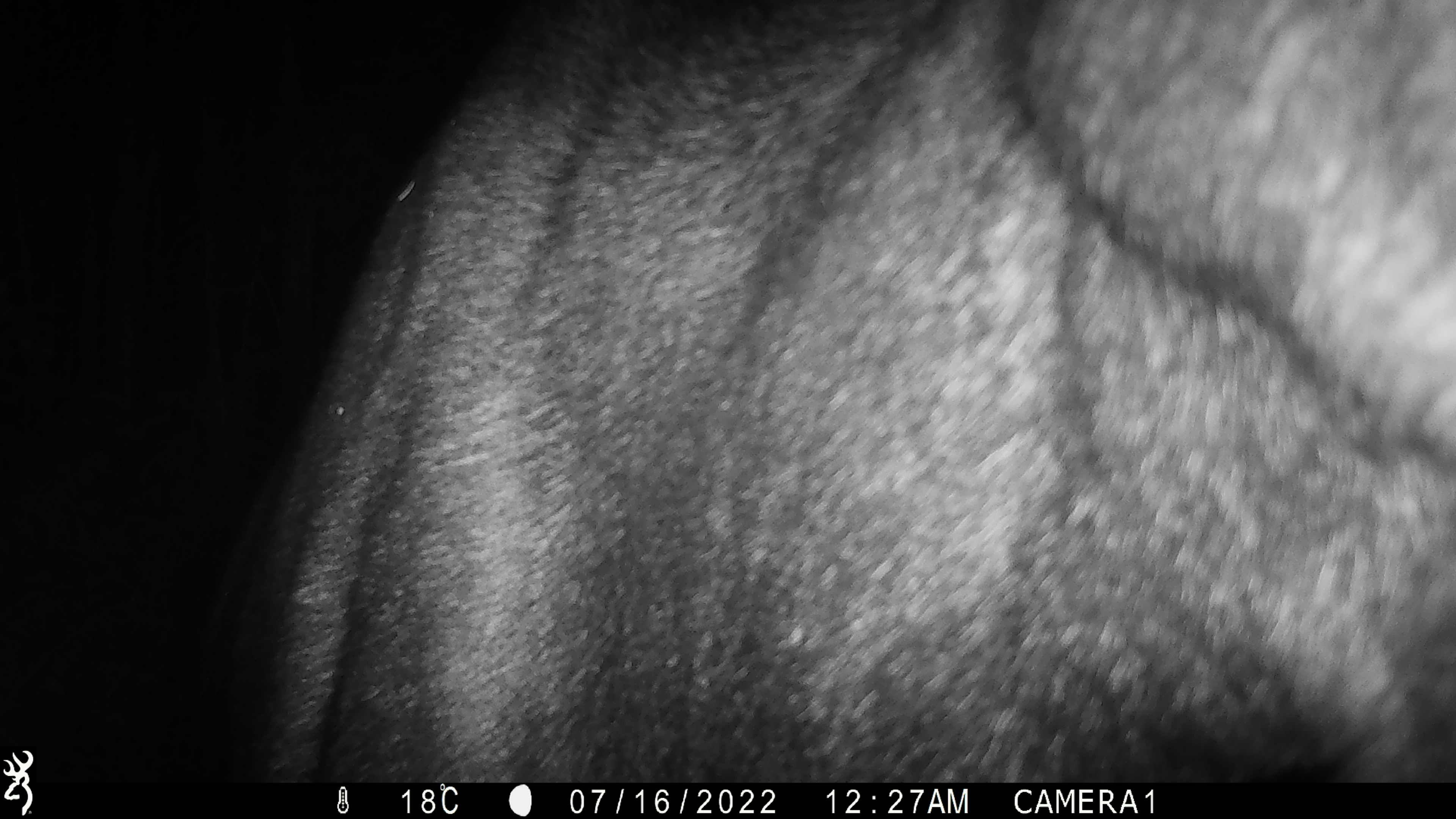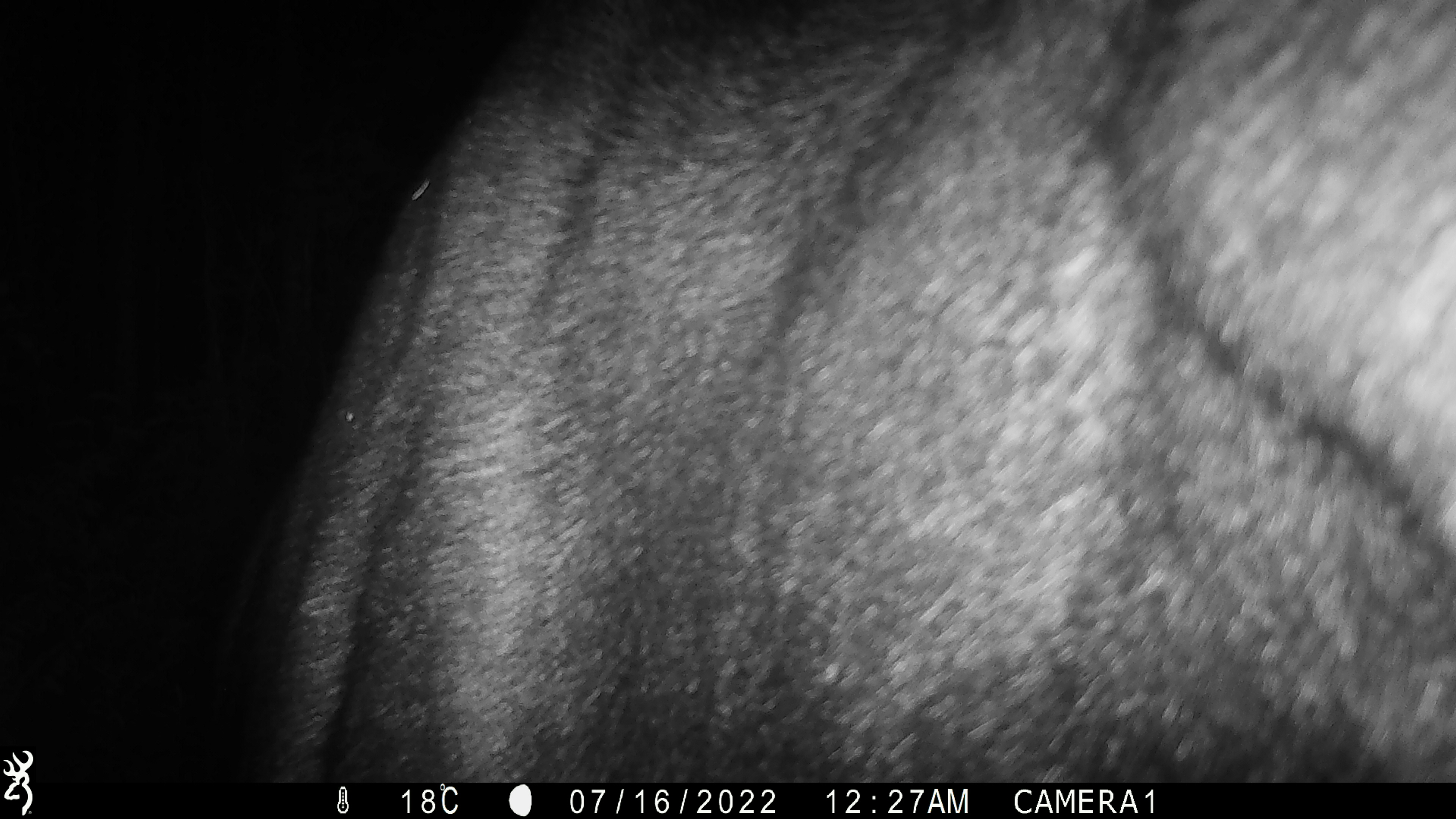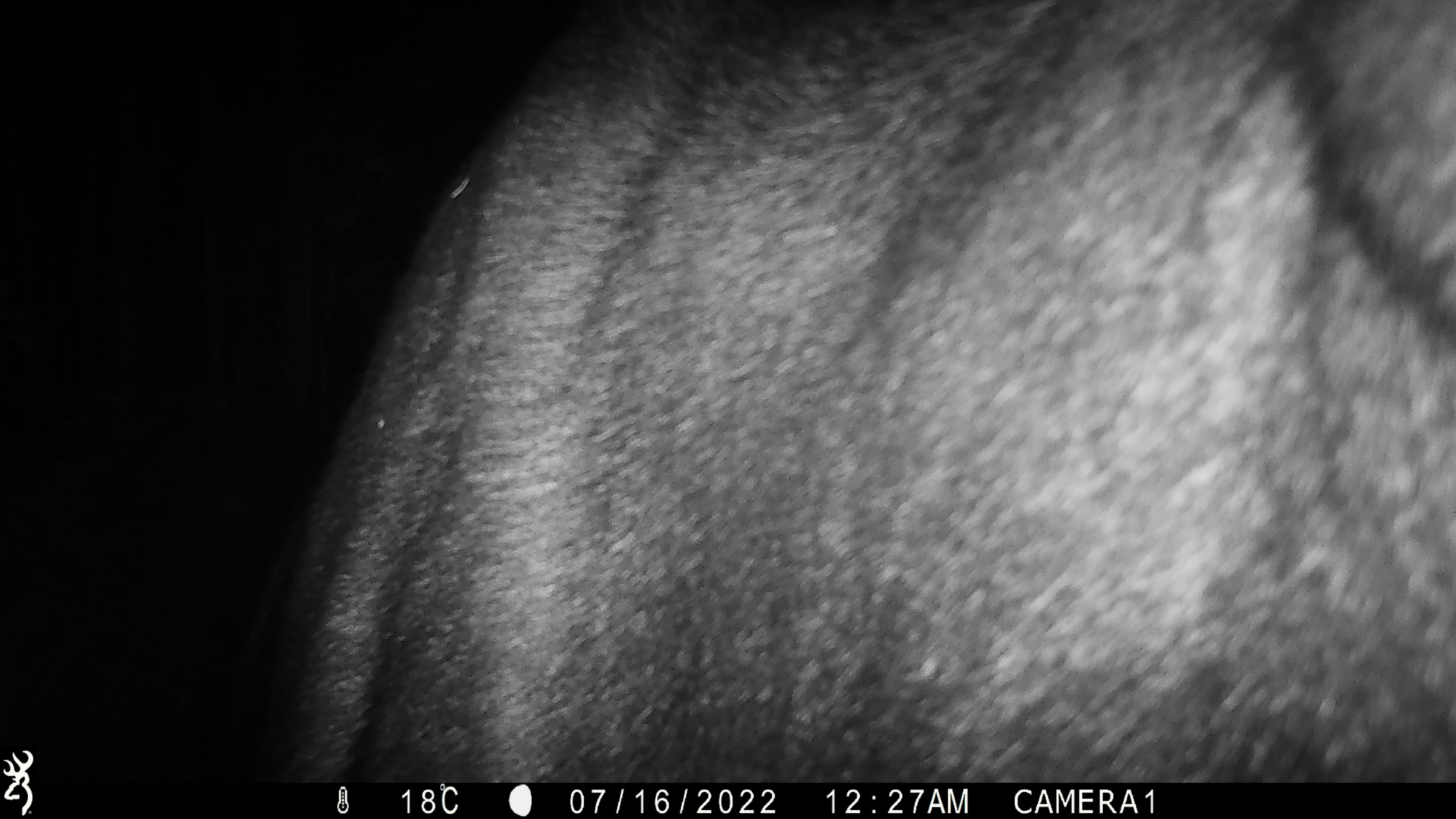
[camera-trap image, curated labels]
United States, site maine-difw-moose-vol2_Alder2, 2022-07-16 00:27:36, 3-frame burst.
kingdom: Animalia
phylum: Chordata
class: Mammalia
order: Artiodactyla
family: Cervidae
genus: Alces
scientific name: Alces alces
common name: moose